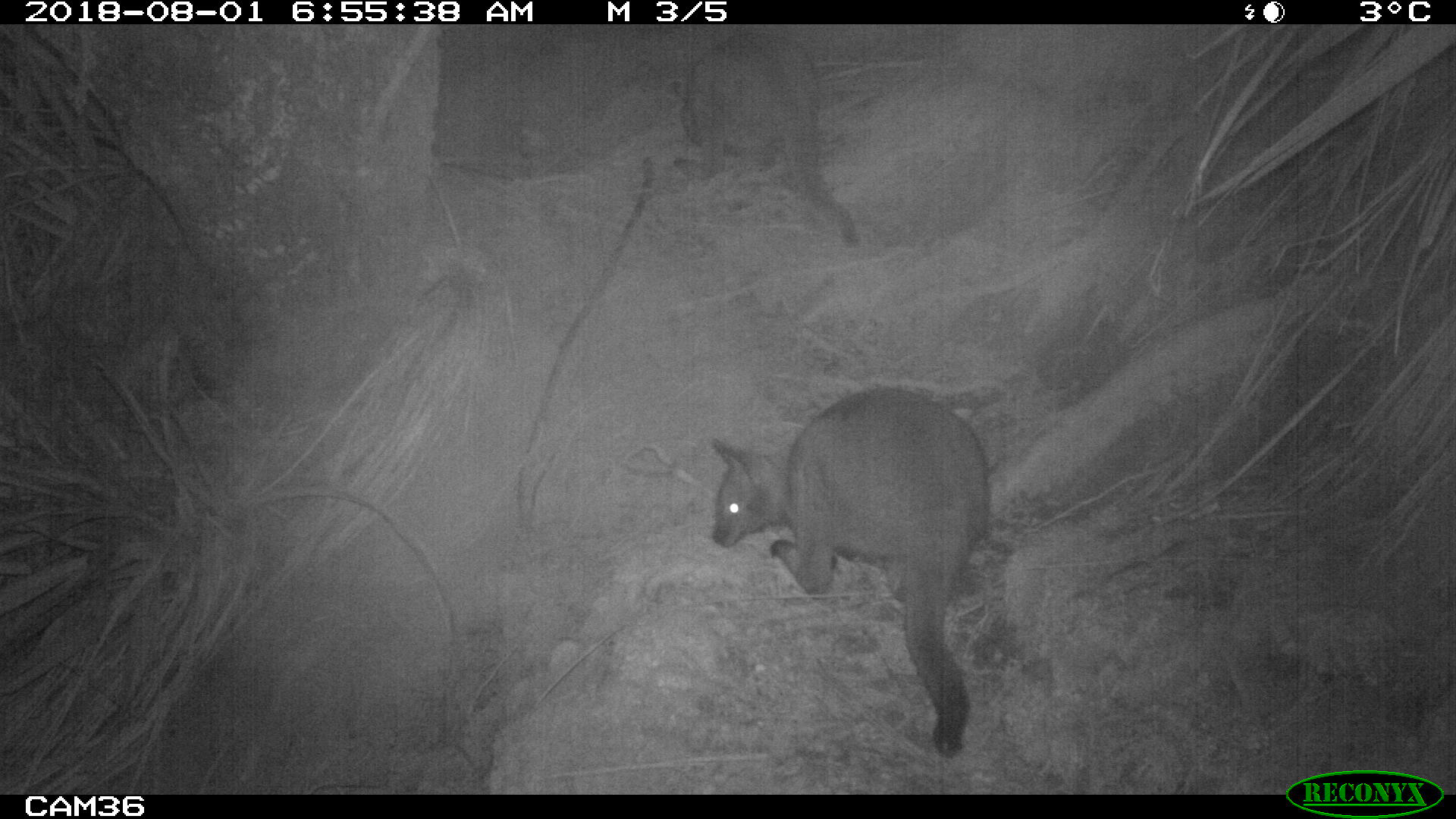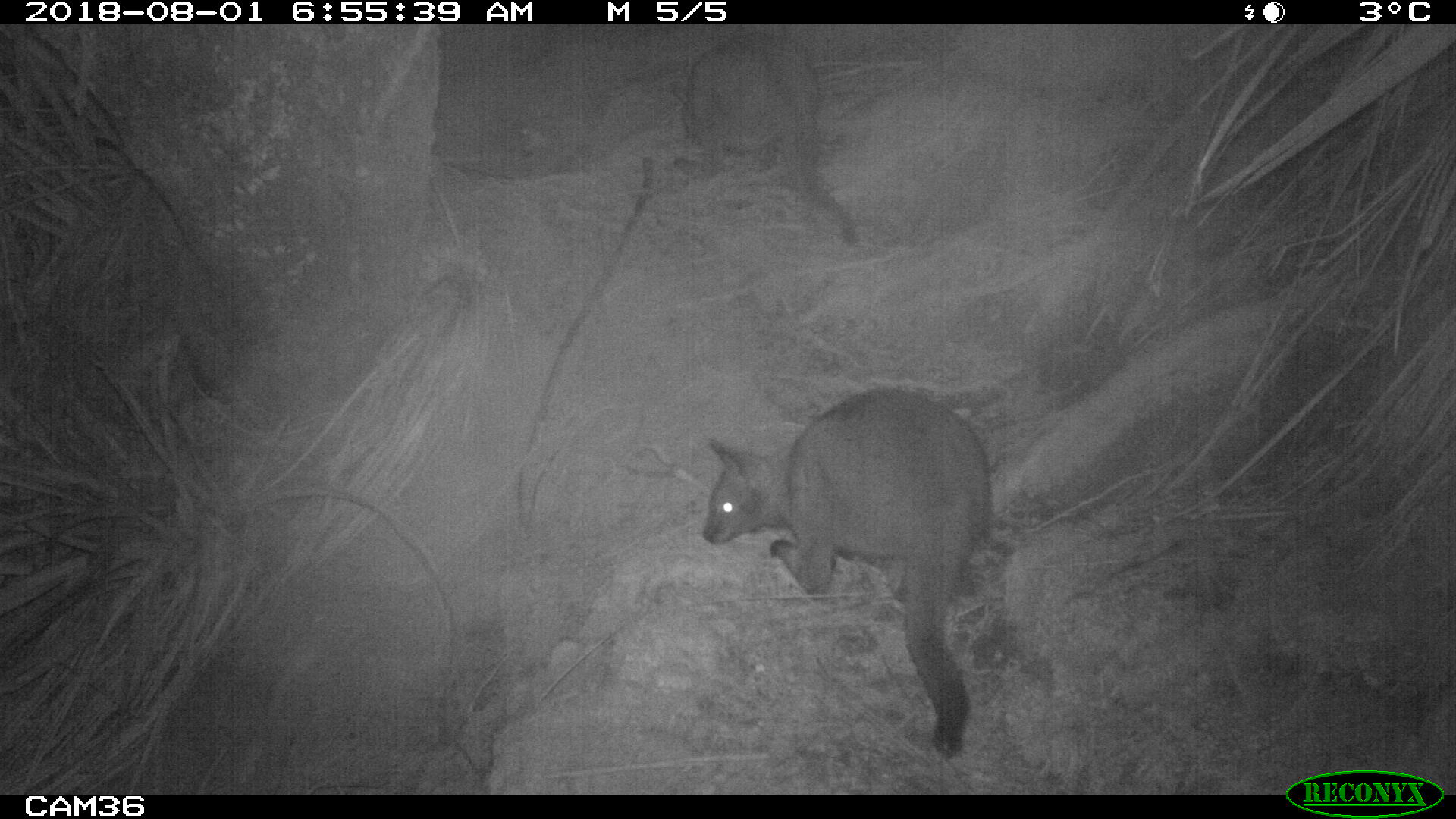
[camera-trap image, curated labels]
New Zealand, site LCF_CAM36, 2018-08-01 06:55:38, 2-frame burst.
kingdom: Animalia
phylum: Chordata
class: Mammalia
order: Diprotodontia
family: Macropodidae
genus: Notamacropus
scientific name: Notamacropus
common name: wallaby